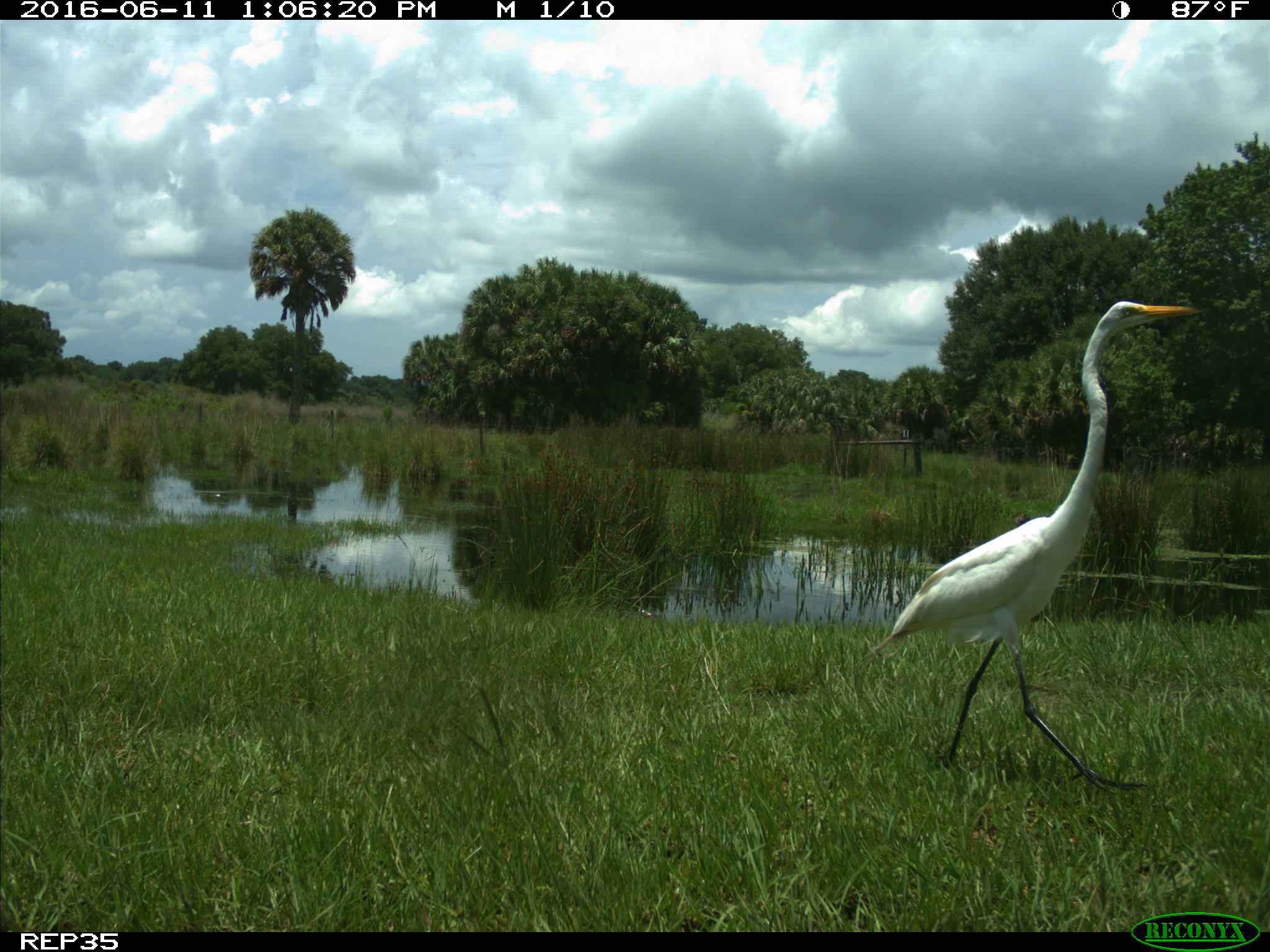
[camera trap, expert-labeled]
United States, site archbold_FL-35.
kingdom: Animalia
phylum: Chordata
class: Aves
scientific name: Aves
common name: birds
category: unidentified bird